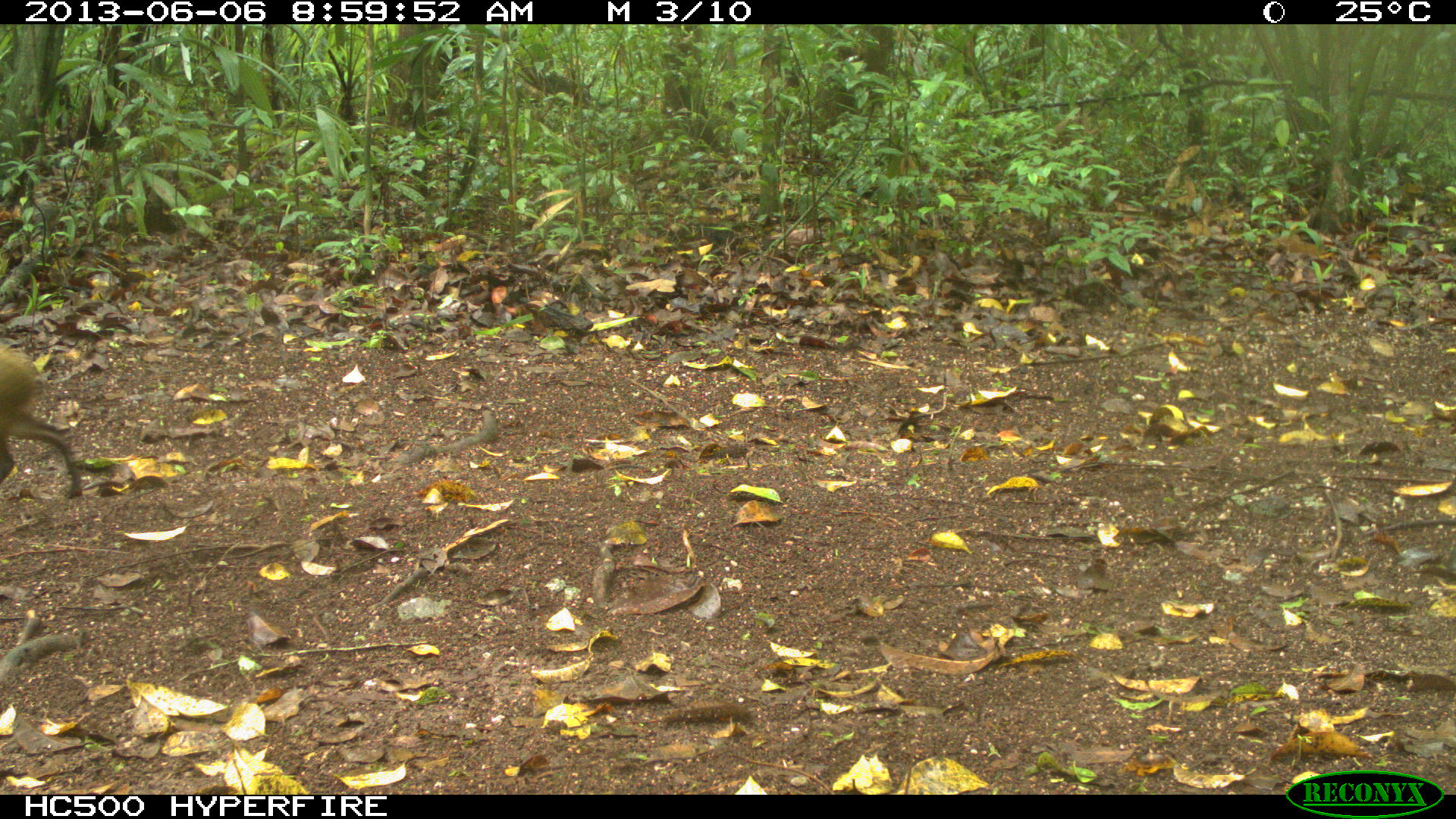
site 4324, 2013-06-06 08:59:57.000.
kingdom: Animalia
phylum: Chordata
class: Mammalia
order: Rodentia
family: Dasyproctidae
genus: Dasyprocta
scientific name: Dasyprocta punctata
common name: central american agouti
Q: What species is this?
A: Dasyprocta punctata (central american agouti).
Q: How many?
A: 1.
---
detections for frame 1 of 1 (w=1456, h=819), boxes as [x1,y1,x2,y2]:
dasyprocta punctata: [0,343,86,500]